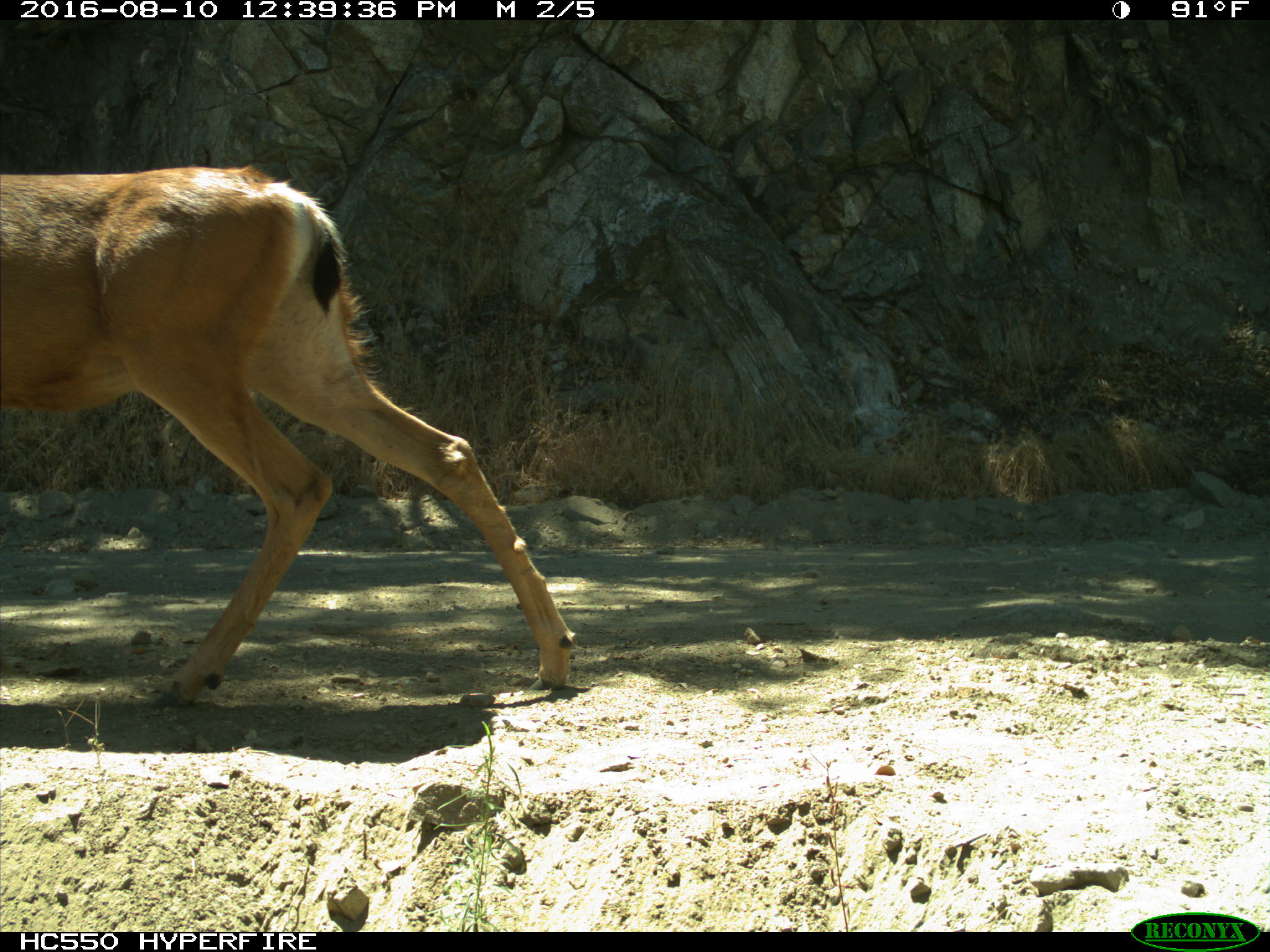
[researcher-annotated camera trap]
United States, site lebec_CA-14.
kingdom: Animalia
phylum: Chordata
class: Mammalia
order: Artiodactyla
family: Cervidae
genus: Odocoileus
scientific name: Odocoileus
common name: deer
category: unidentified deer